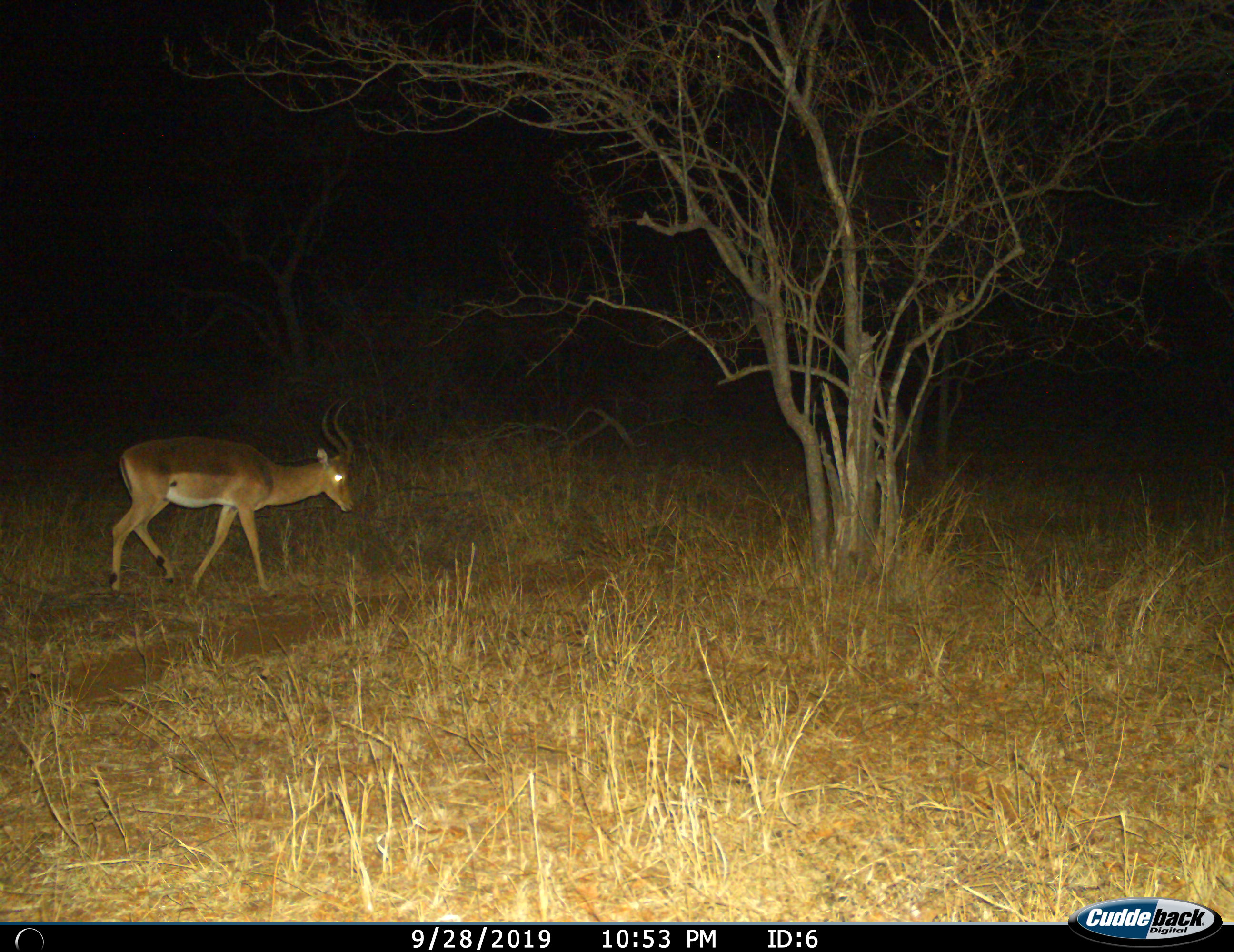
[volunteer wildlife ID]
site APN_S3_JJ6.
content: unidentified animal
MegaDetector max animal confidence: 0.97